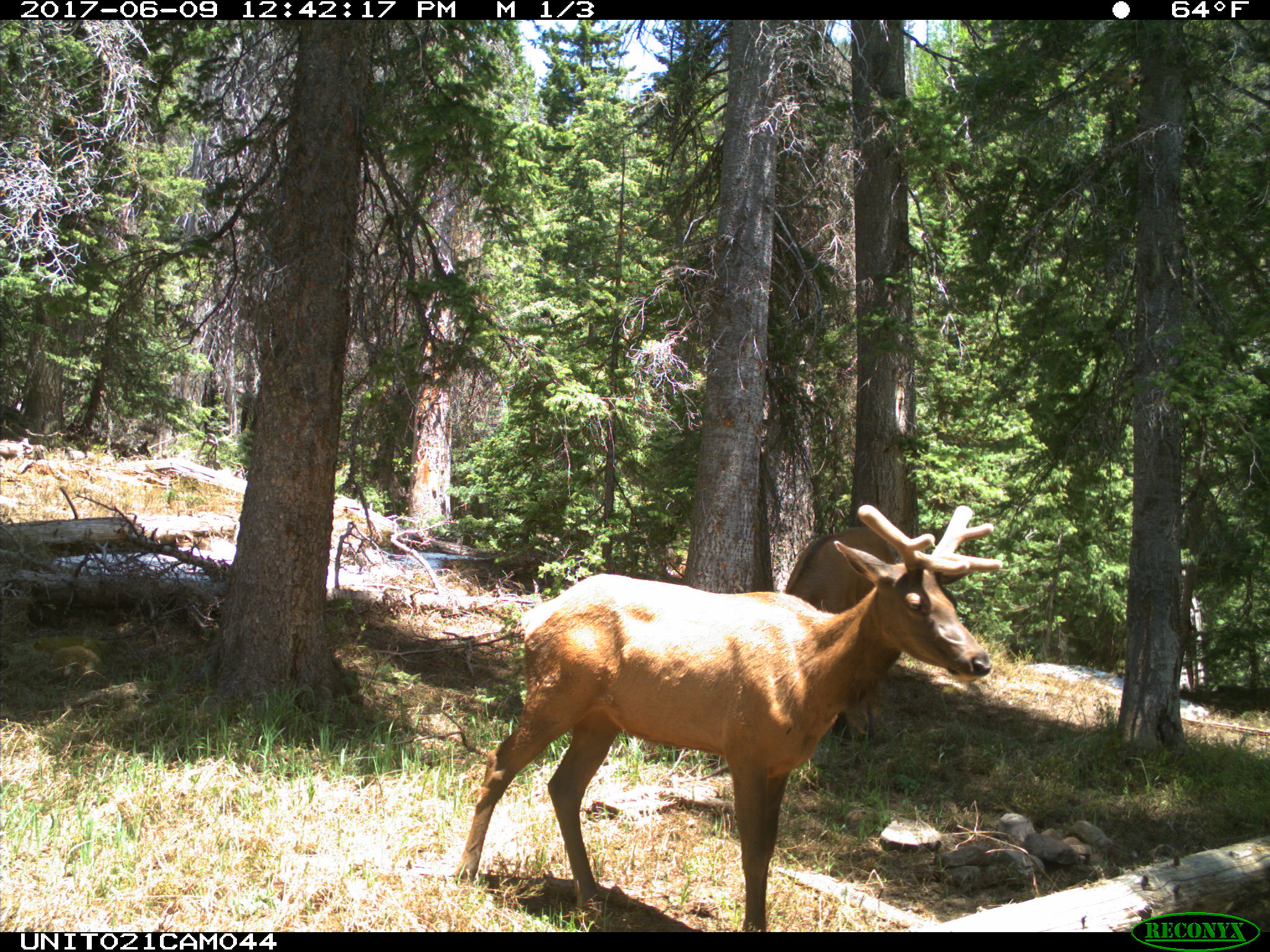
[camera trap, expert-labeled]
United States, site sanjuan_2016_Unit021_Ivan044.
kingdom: Animalia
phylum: Chordata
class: Mammalia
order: Artiodactyla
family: Cervidae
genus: Cervus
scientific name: Cervus elaphus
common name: red deer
Cervus elaphus (red deer).